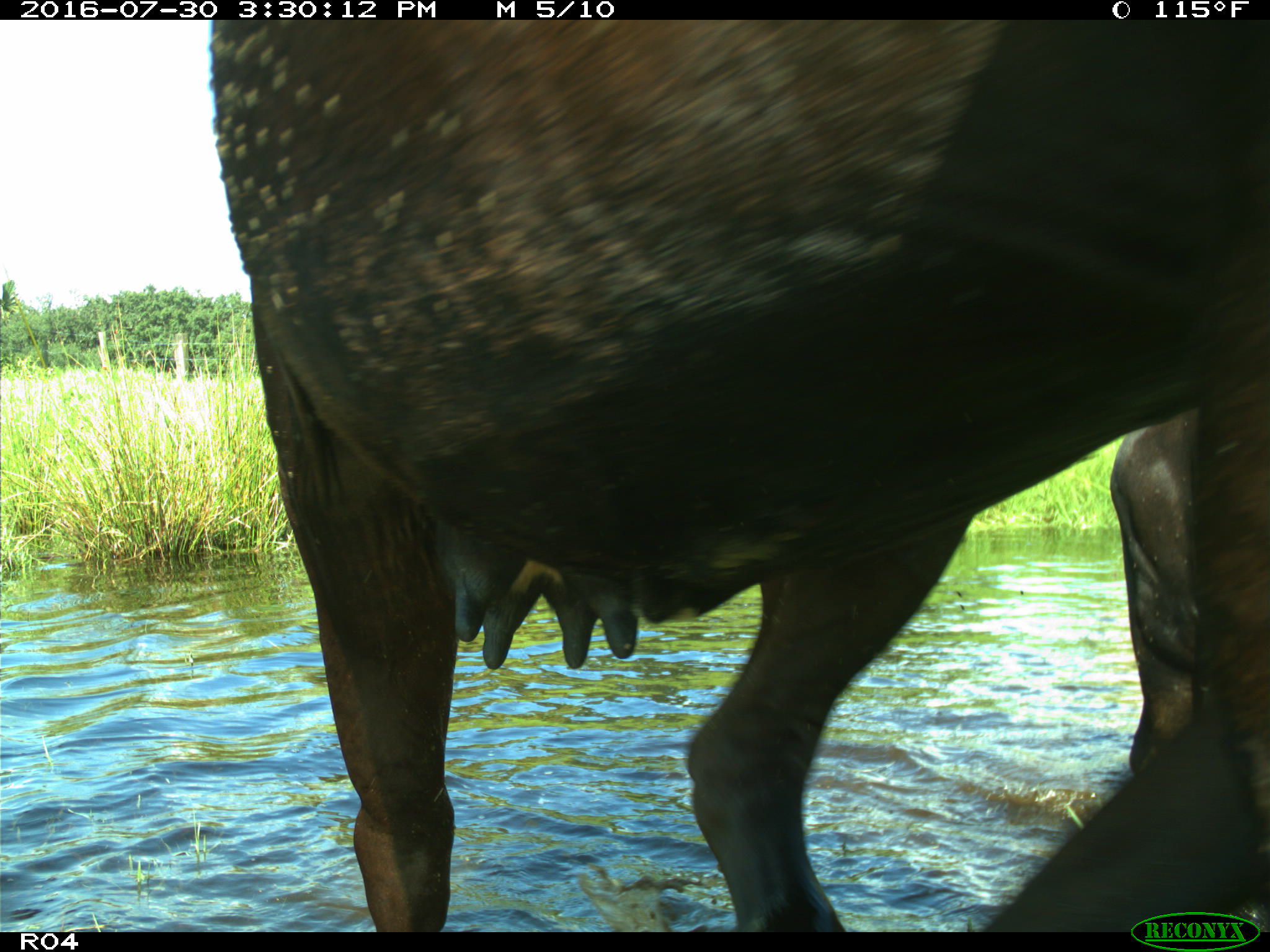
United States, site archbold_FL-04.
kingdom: Animalia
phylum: Chordata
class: Mammalia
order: Artiodactyla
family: Bovidae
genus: Bos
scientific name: Bos taurus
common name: domestic cow